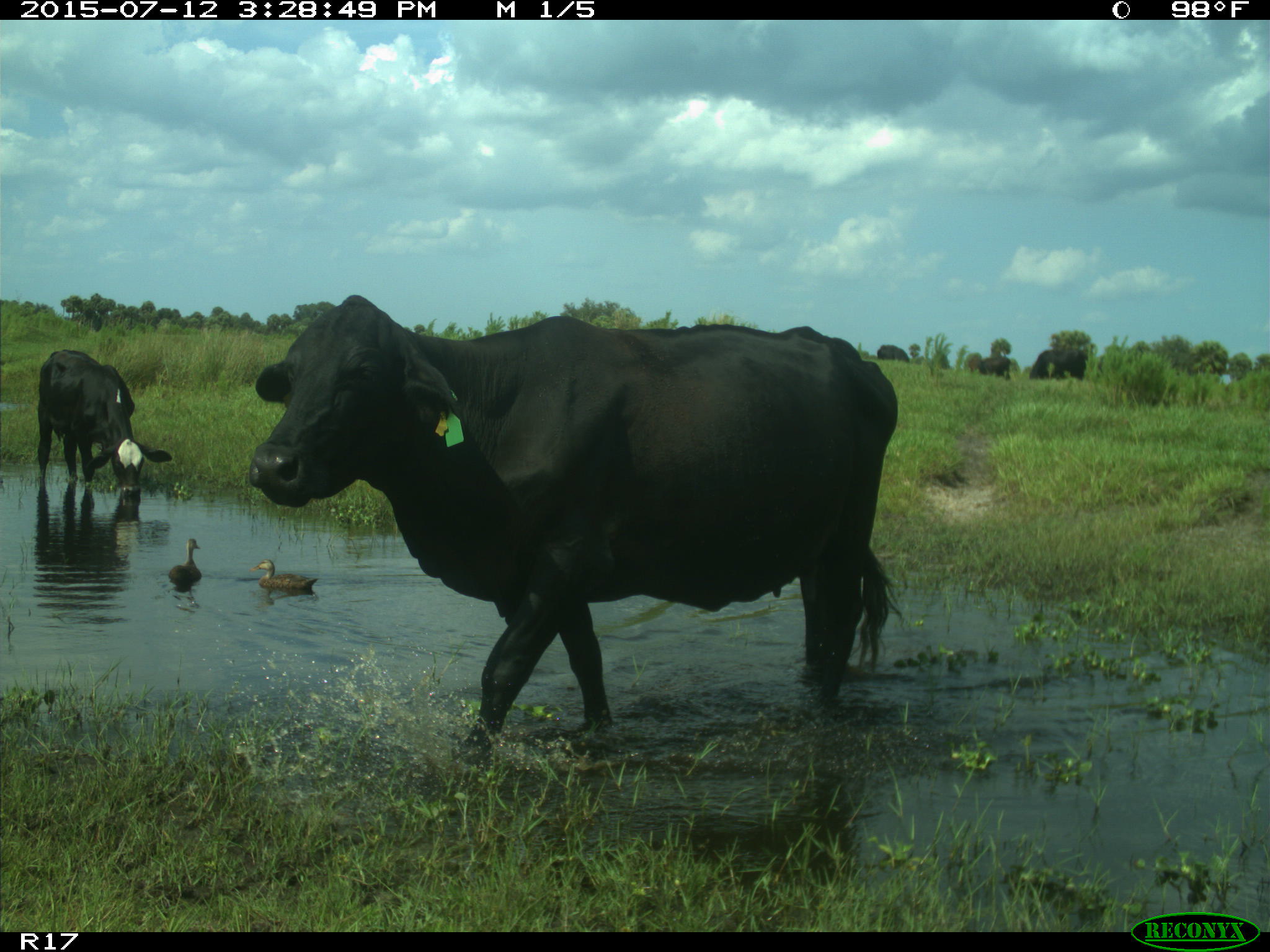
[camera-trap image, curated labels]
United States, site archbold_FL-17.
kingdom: Animalia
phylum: Chordata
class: Mammalia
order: Artiodactyla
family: Bovidae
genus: Bos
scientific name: Bos taurus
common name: domestic cow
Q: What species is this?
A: Bos taurus (domestic cow).